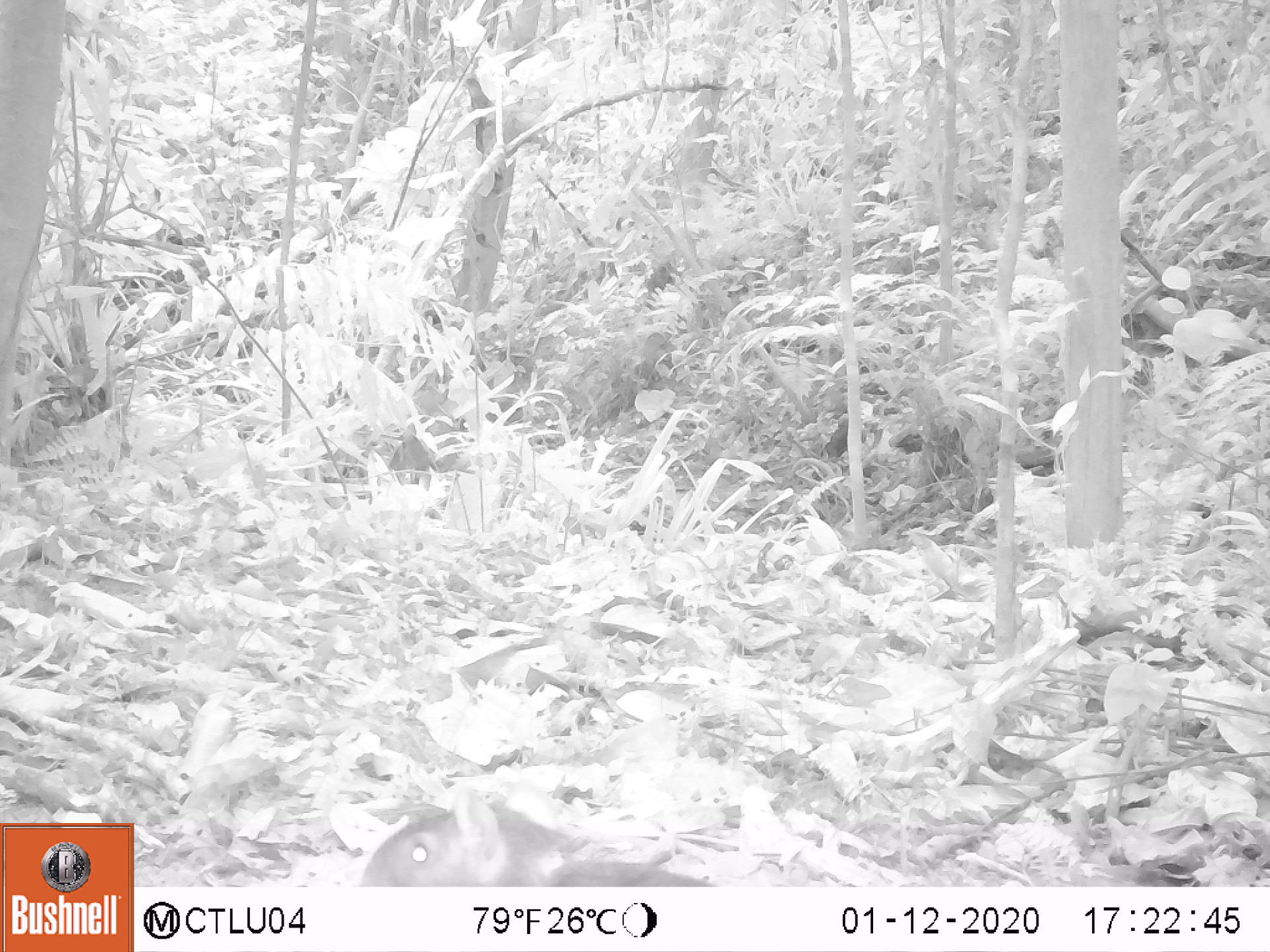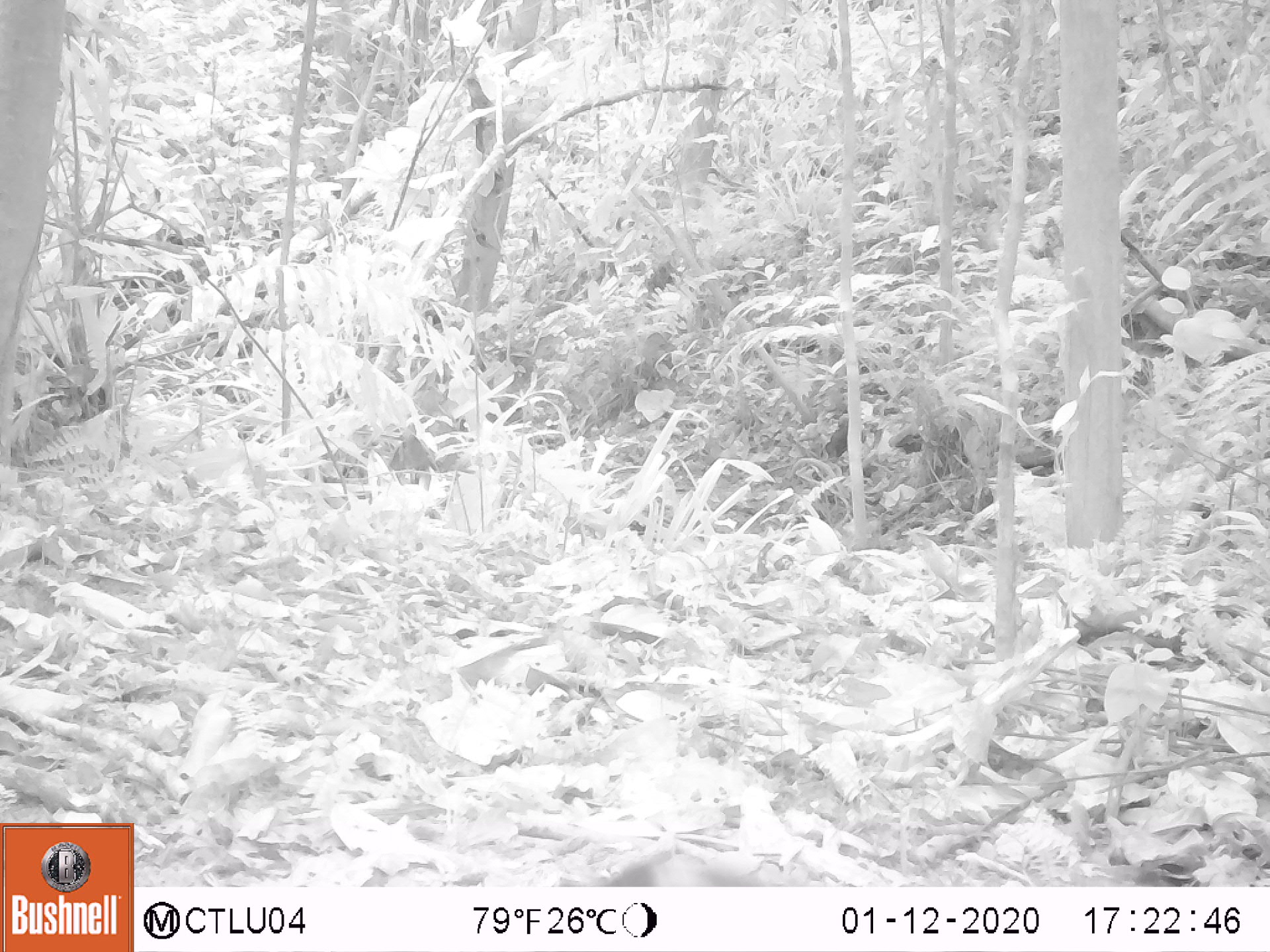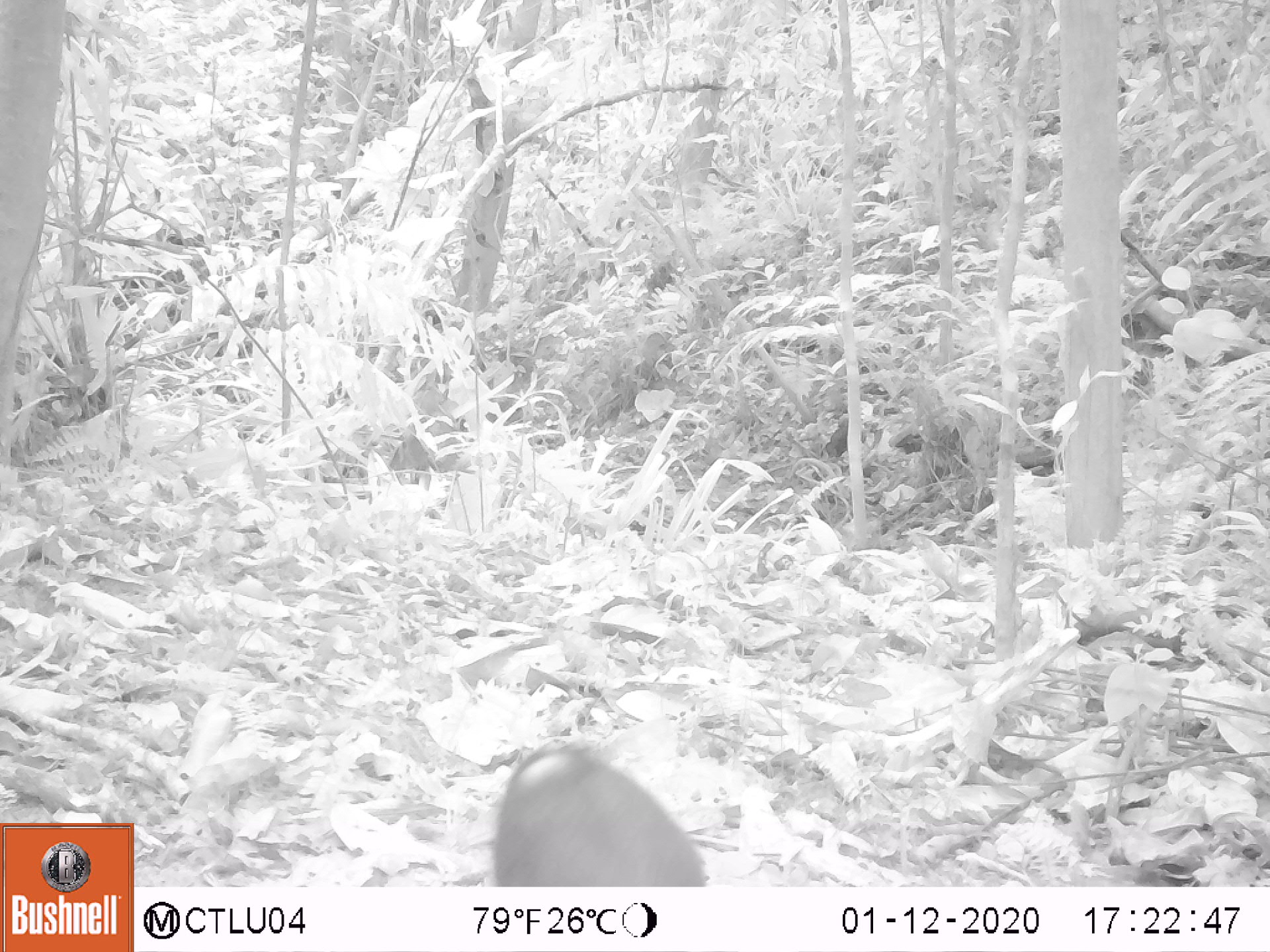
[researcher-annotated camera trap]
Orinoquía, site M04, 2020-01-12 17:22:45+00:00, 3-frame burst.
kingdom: Animalia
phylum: Chordata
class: Mammalia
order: Rodentia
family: Dasyproctidae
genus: Dasyprocta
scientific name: Dasyprocta fuliginosa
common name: black agouti